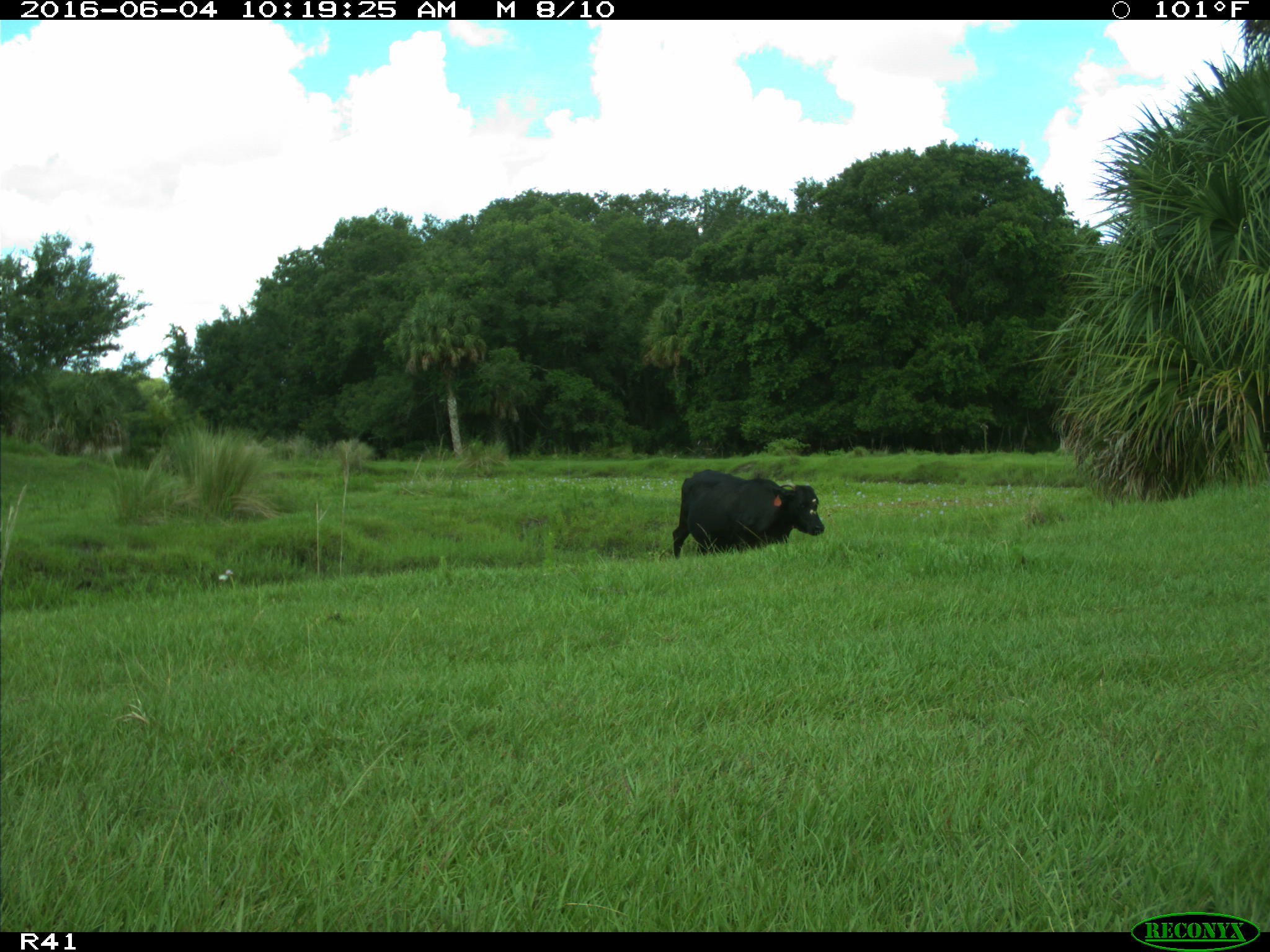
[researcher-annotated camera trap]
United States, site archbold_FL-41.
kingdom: Animalia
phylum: Chordata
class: Mammalia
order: Artiodactyla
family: Bovidae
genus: Bos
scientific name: Bos taurus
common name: domestic cow